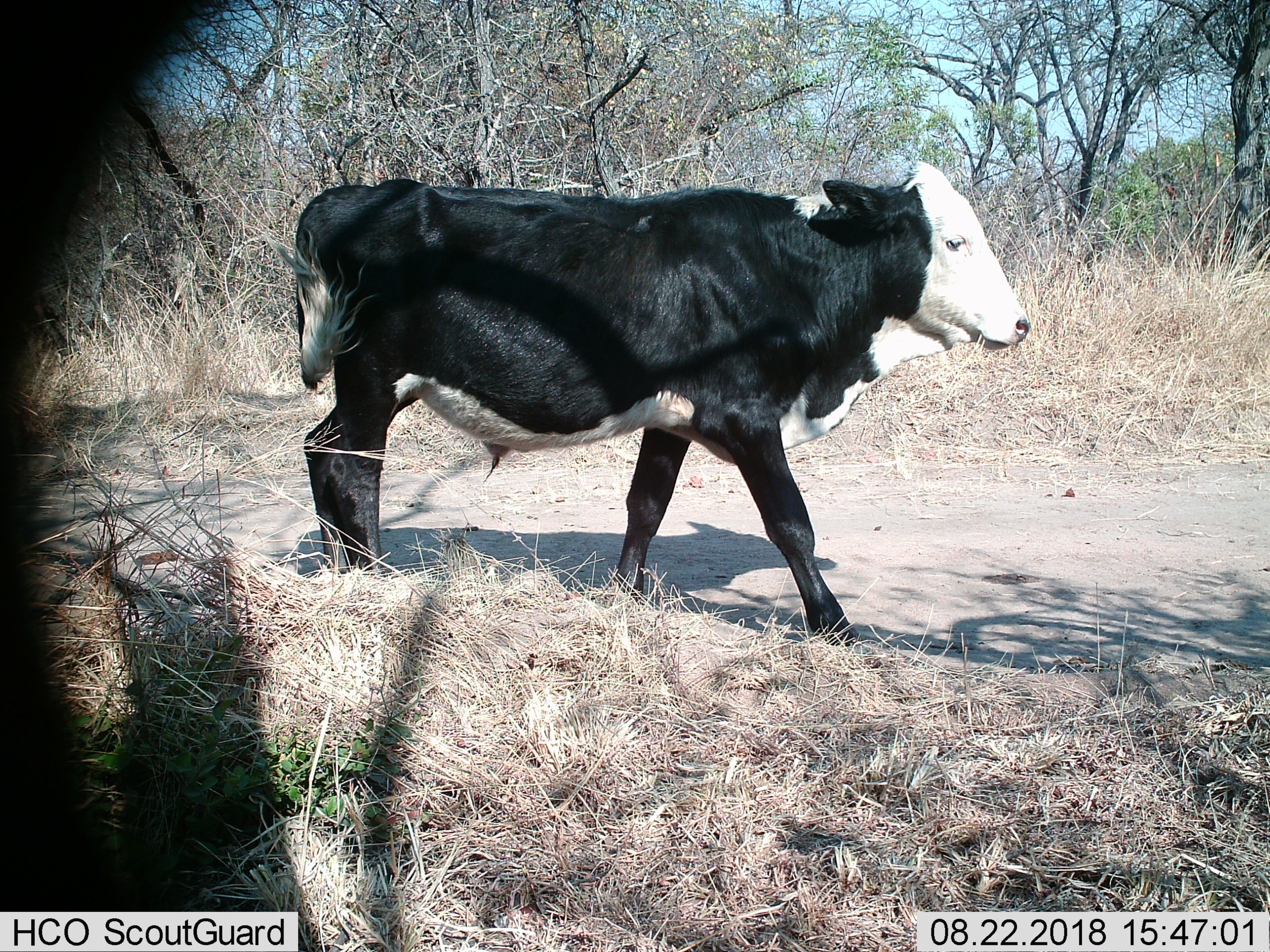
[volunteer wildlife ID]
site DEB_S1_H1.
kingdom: Animalia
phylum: Chordata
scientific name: Vertebrata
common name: domestic animal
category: domesticanimal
Domesticanimal (domestic animal) (Vertebrata), count 1. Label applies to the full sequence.